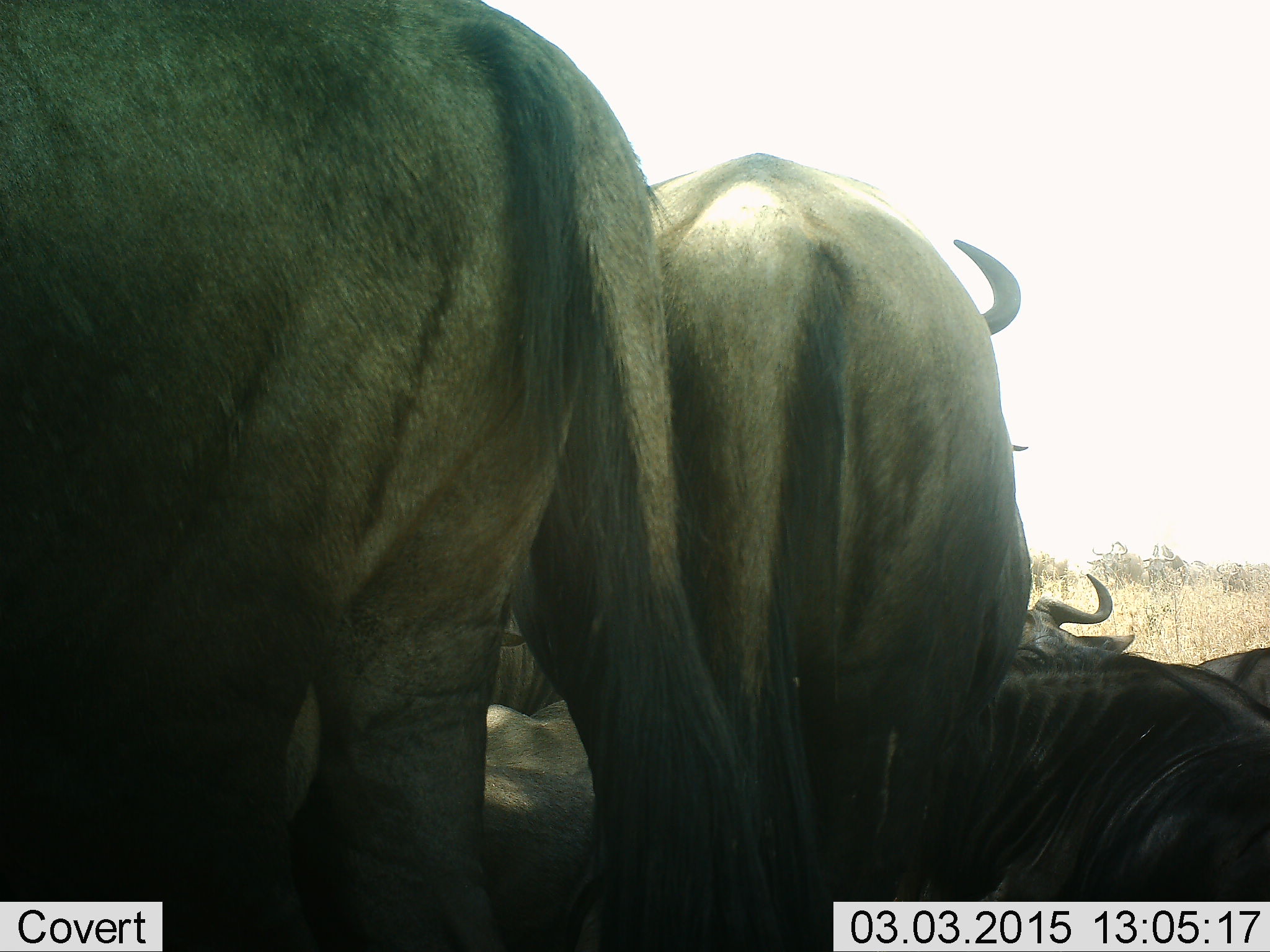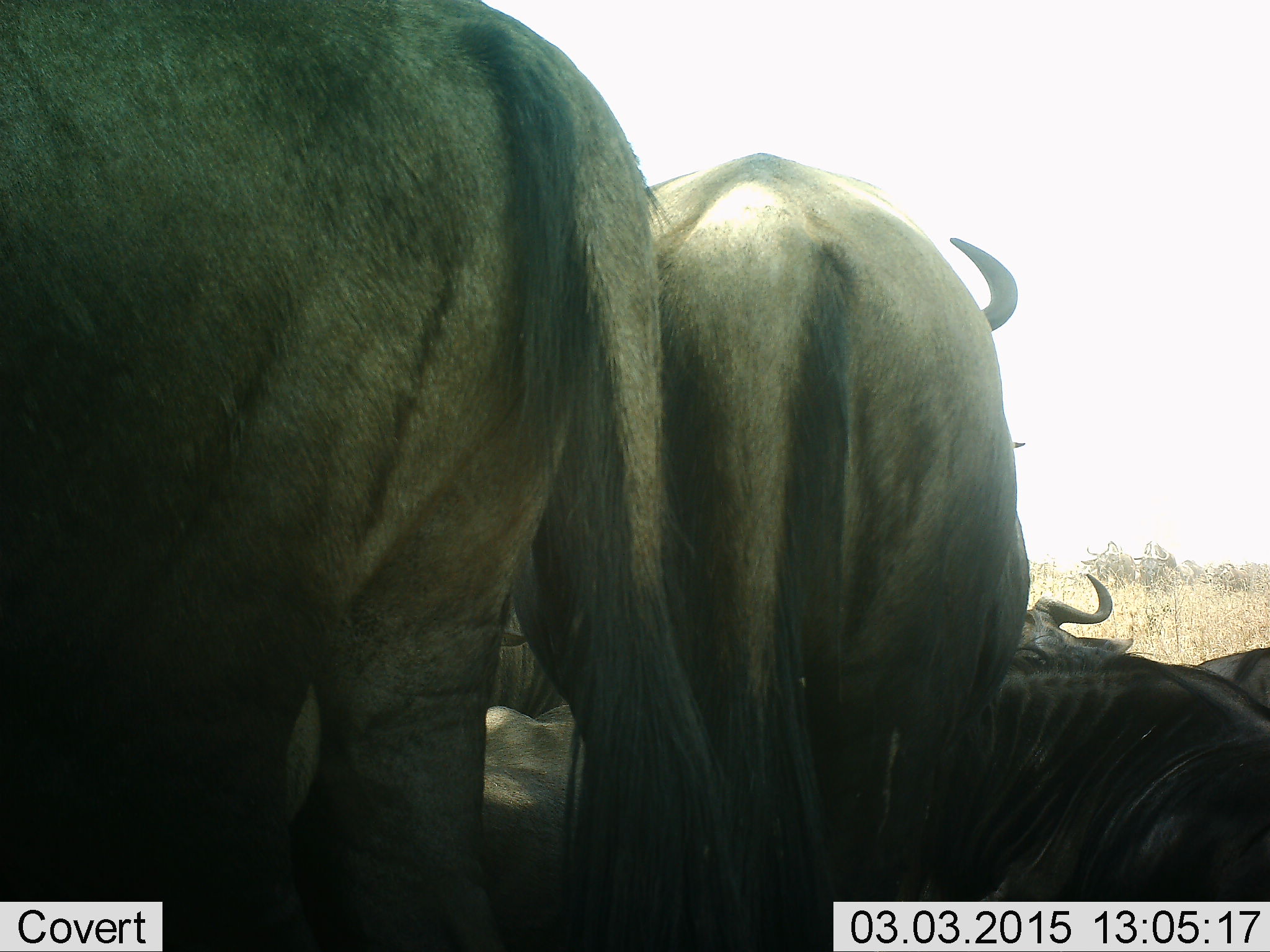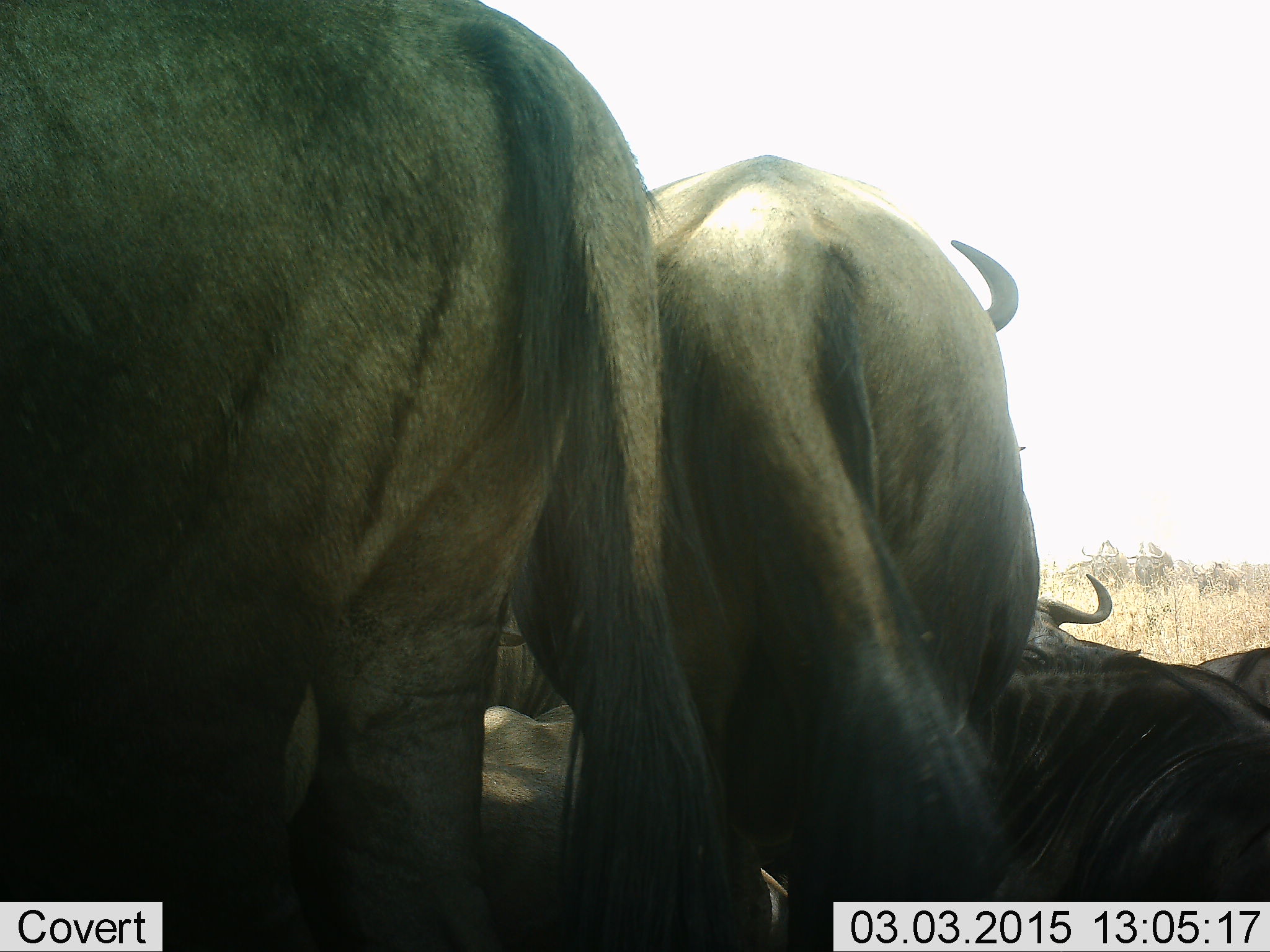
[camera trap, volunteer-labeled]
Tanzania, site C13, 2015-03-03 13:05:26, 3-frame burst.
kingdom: Animalia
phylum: Chordata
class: Mammalia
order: Artiodactyla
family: Bovidae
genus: Connochaetes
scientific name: Connochaetes taurinus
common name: blue wildebeest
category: wildebeest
Wildebeest (blue wildebeest) (Connochaetes taurinus), count 8. Behavior (volunteer vote fractions): standing 60%, resting 100%, moving 20%, interacting 0%. Young present (vote fraction): 0%. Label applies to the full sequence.